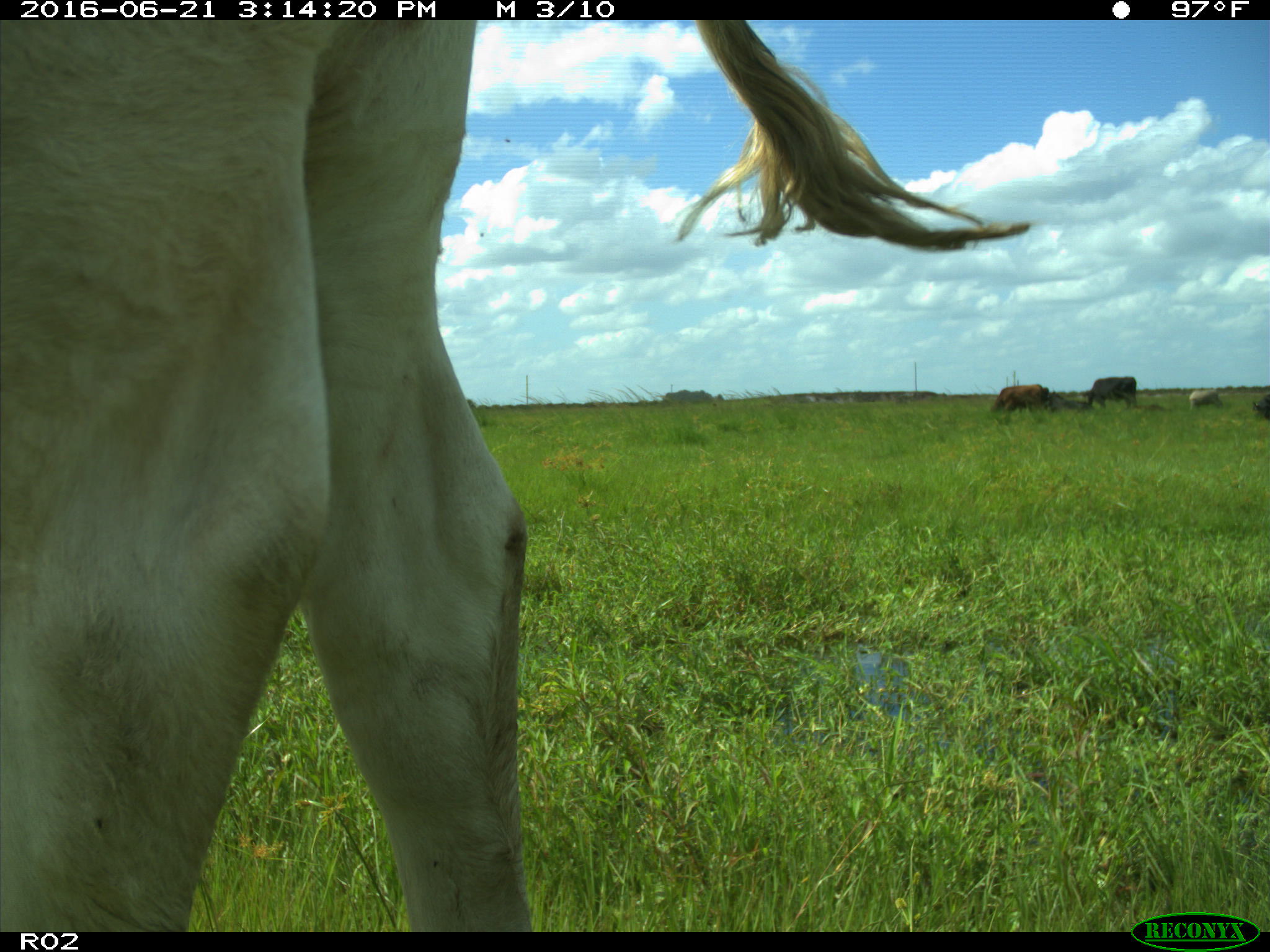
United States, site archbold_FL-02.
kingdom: Animalia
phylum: Chordata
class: Mammalia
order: Artiodactyla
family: Bovidae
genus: Bos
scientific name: Bos taurus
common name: domestic cow